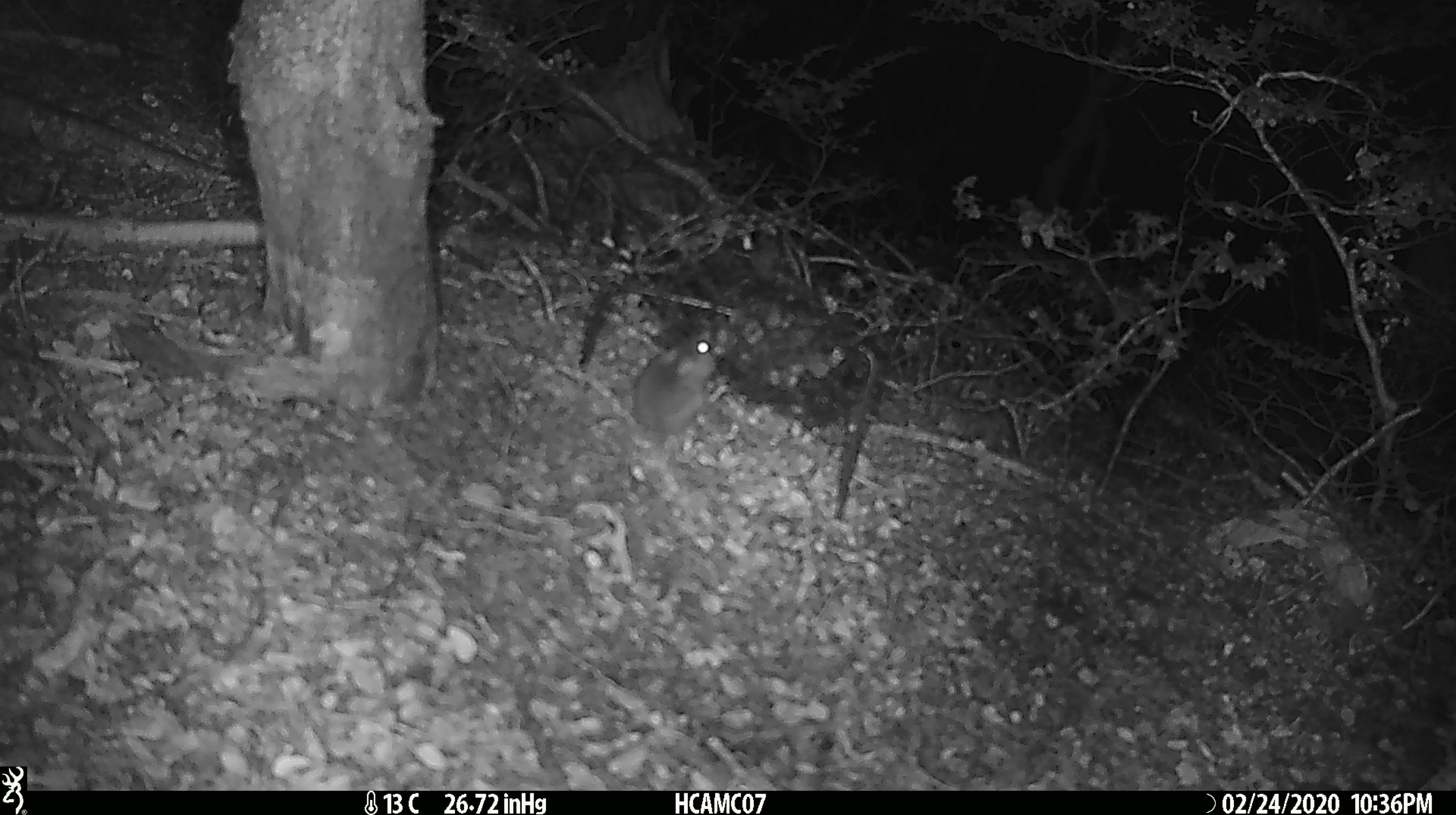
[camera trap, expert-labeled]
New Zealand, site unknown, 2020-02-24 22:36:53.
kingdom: Animalia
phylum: Chordata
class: Mammalia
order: Rodentia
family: Muridae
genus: Mus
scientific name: Mus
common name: mouse